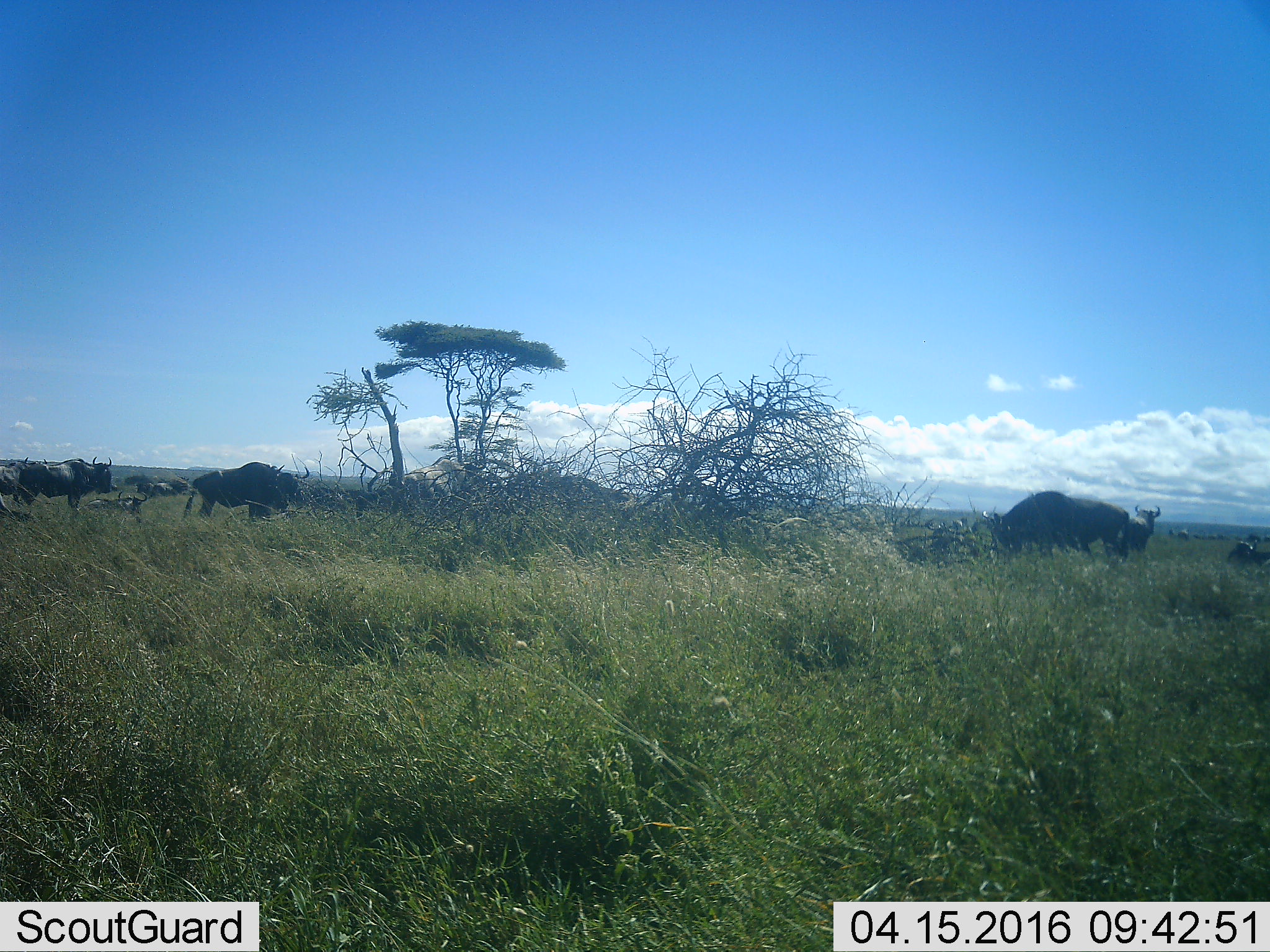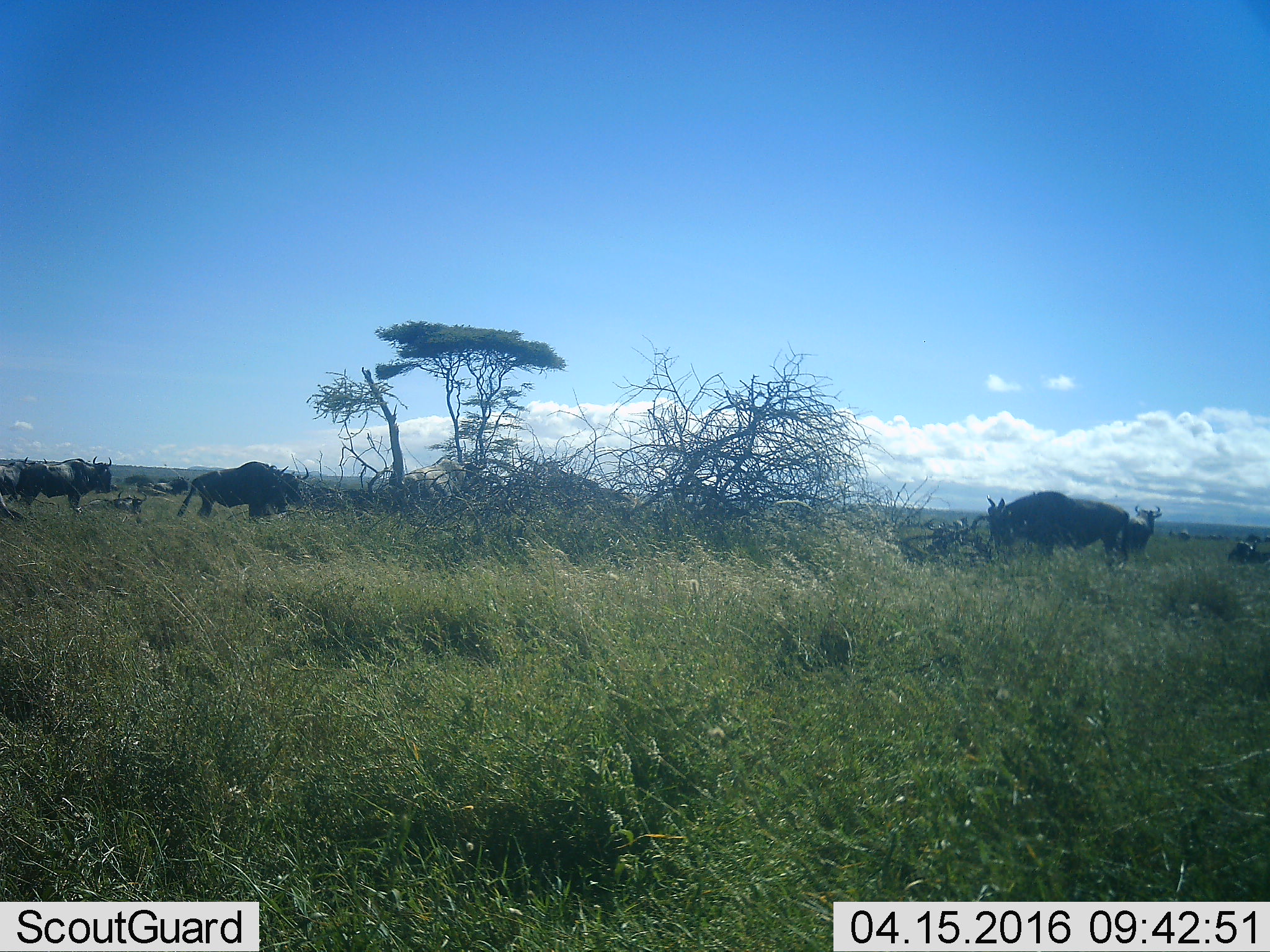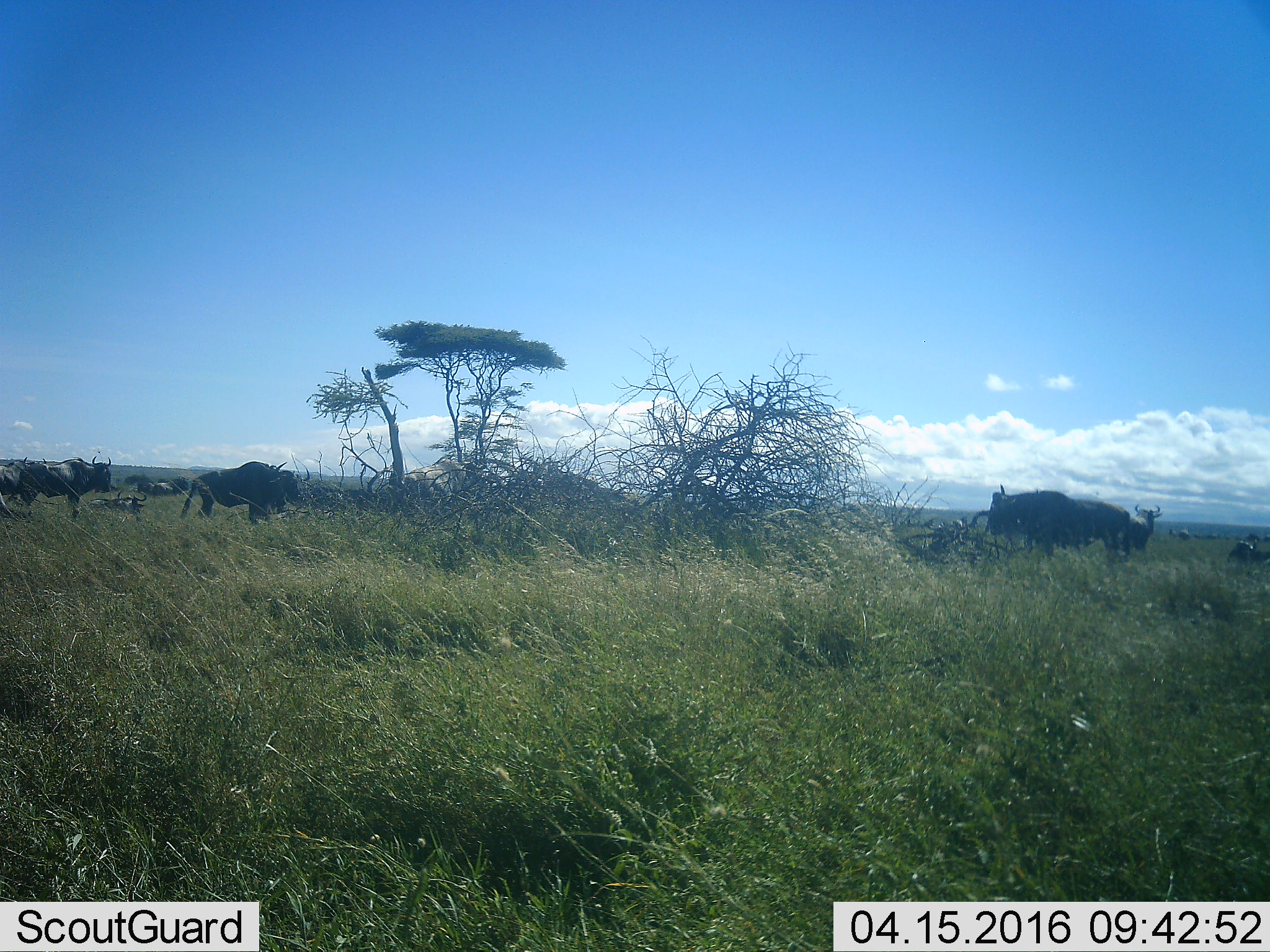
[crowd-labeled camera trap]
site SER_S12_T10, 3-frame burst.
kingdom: Animalia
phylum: Chordata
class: Mammalia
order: Artiodactyla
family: Bovidae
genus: Connochaetes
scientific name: Connochaetes taurinus taurinus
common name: blue wildebeest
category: wildebeestblue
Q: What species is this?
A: Wildebeestblue (blue wildebeest) (Connochaetes taurinus taurinus).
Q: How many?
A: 11-50.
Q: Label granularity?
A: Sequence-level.